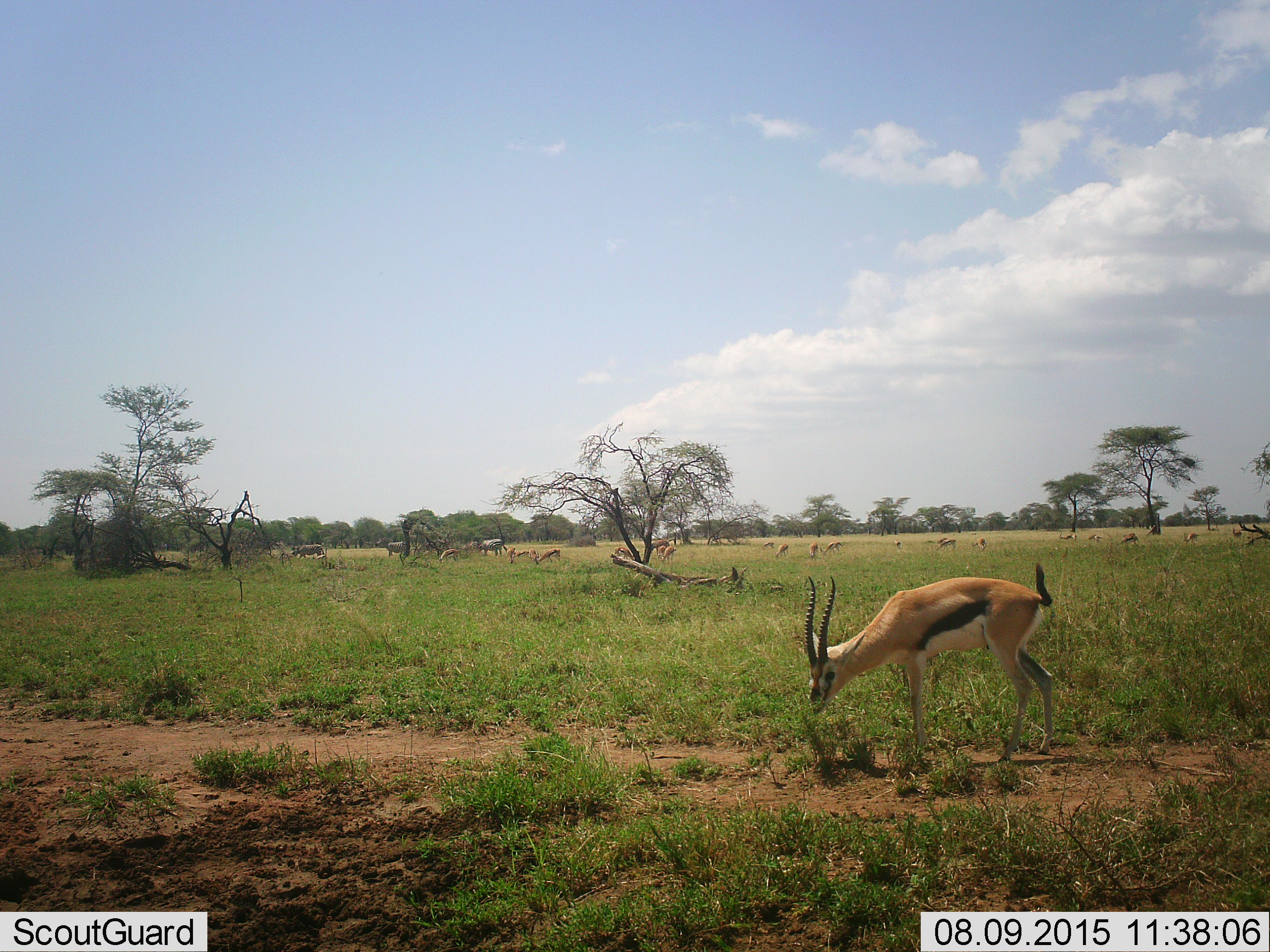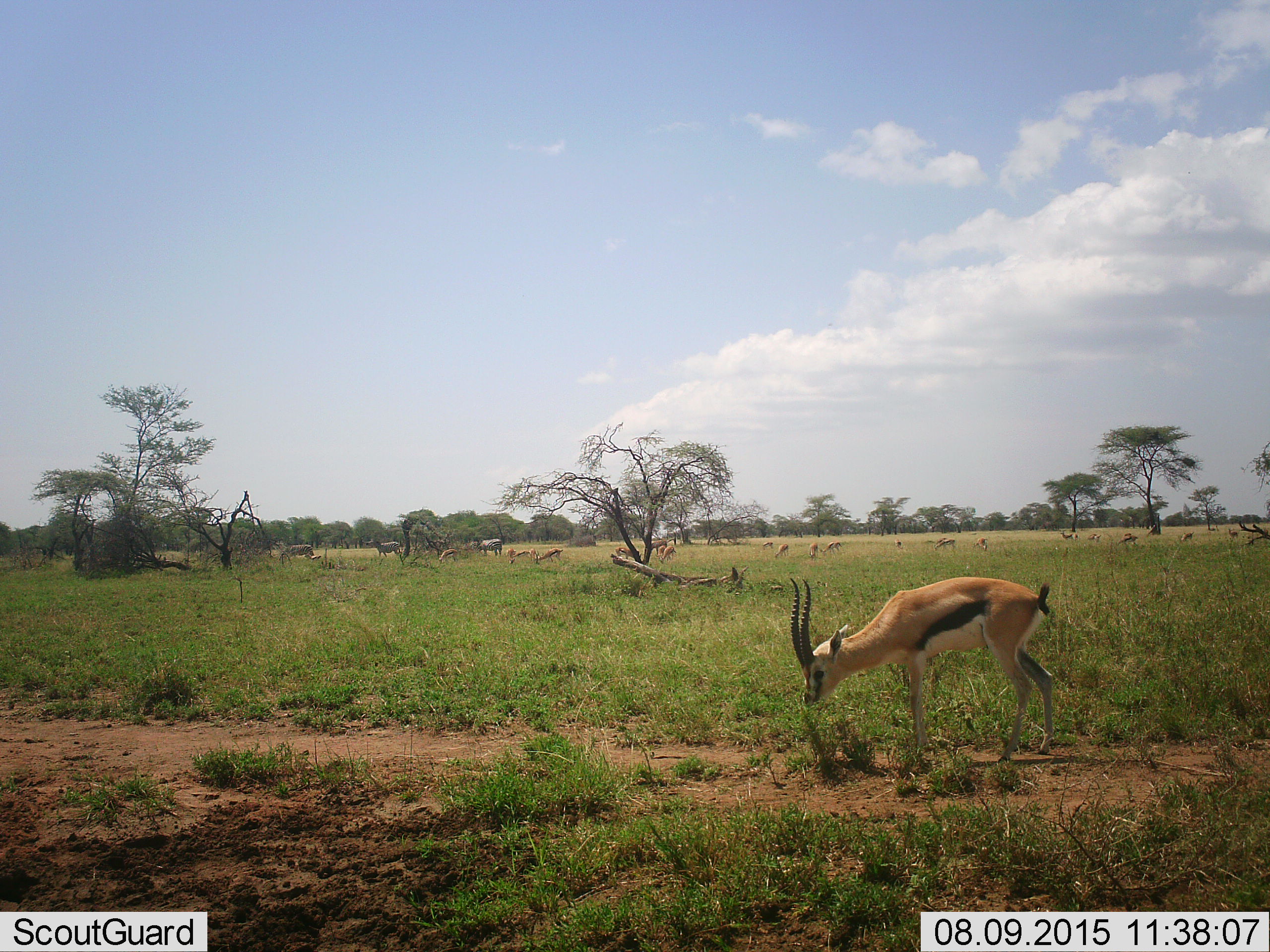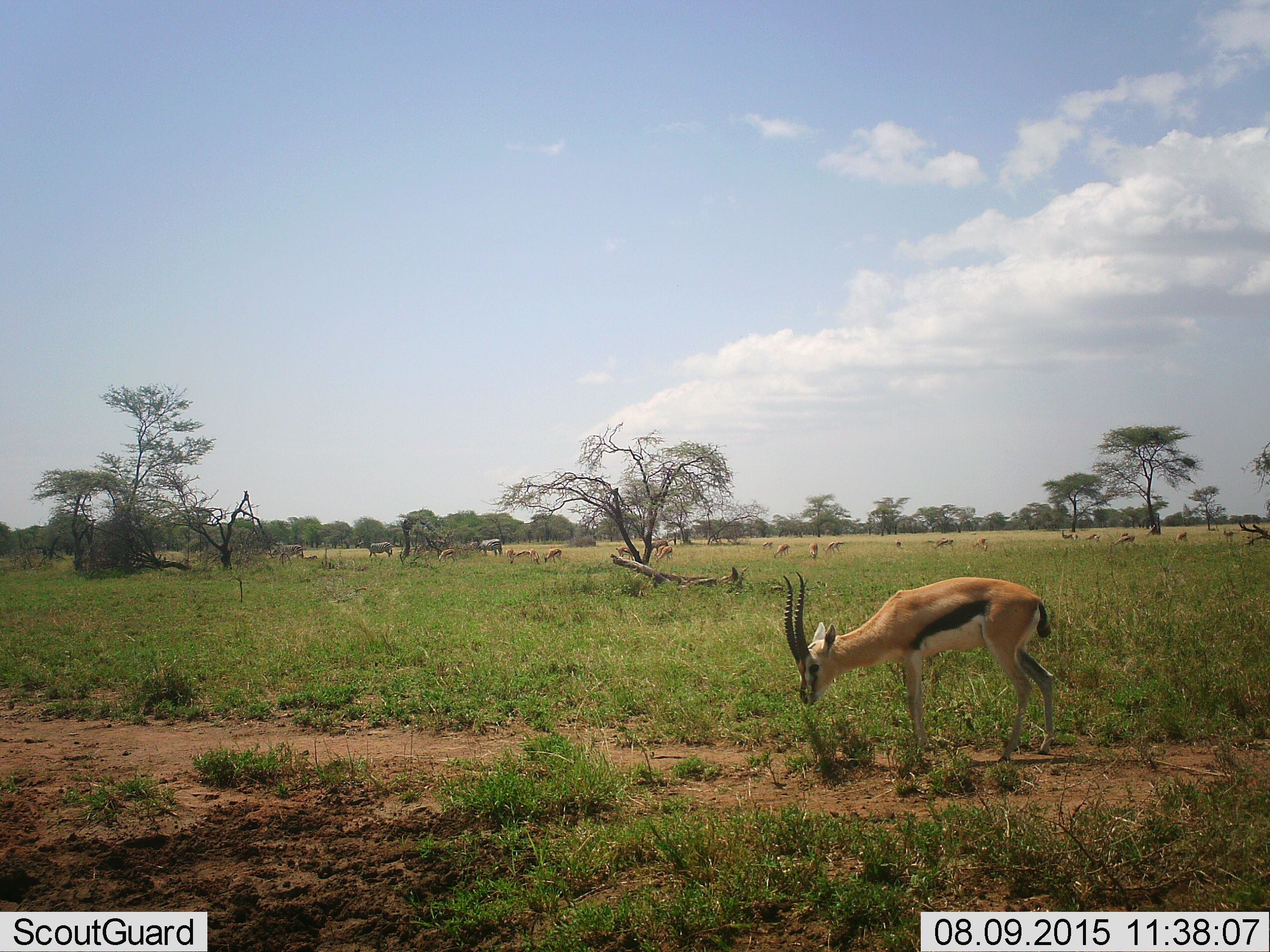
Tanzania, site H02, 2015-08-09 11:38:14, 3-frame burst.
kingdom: Animalia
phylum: Chordata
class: Mammalia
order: Artiodactyla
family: Bovidae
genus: Eudorcas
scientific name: Eudorcas thomsonii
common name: thomson's gazelle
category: gazellethomsons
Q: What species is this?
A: Gazellethomsons (thomson's gazelle) (Eudorcas thomsonii).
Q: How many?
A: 11-50.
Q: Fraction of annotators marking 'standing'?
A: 44%.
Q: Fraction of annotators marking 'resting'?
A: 0%.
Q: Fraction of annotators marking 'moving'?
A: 44%.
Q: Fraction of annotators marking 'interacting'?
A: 0%.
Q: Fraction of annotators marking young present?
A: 0%.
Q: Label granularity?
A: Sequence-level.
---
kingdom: Animalia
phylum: Chordata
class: Mammalia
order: Perissodactyla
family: Equidae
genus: Equus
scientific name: Equus quagga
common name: plains zebra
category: zebra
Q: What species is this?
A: Zebra (plains zebra) (Equus quagga).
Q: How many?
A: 3.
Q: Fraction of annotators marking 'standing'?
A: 0%.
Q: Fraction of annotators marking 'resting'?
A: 0%.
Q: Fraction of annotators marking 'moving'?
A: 60%.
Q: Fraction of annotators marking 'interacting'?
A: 0%.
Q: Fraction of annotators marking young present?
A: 0%.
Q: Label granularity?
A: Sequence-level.